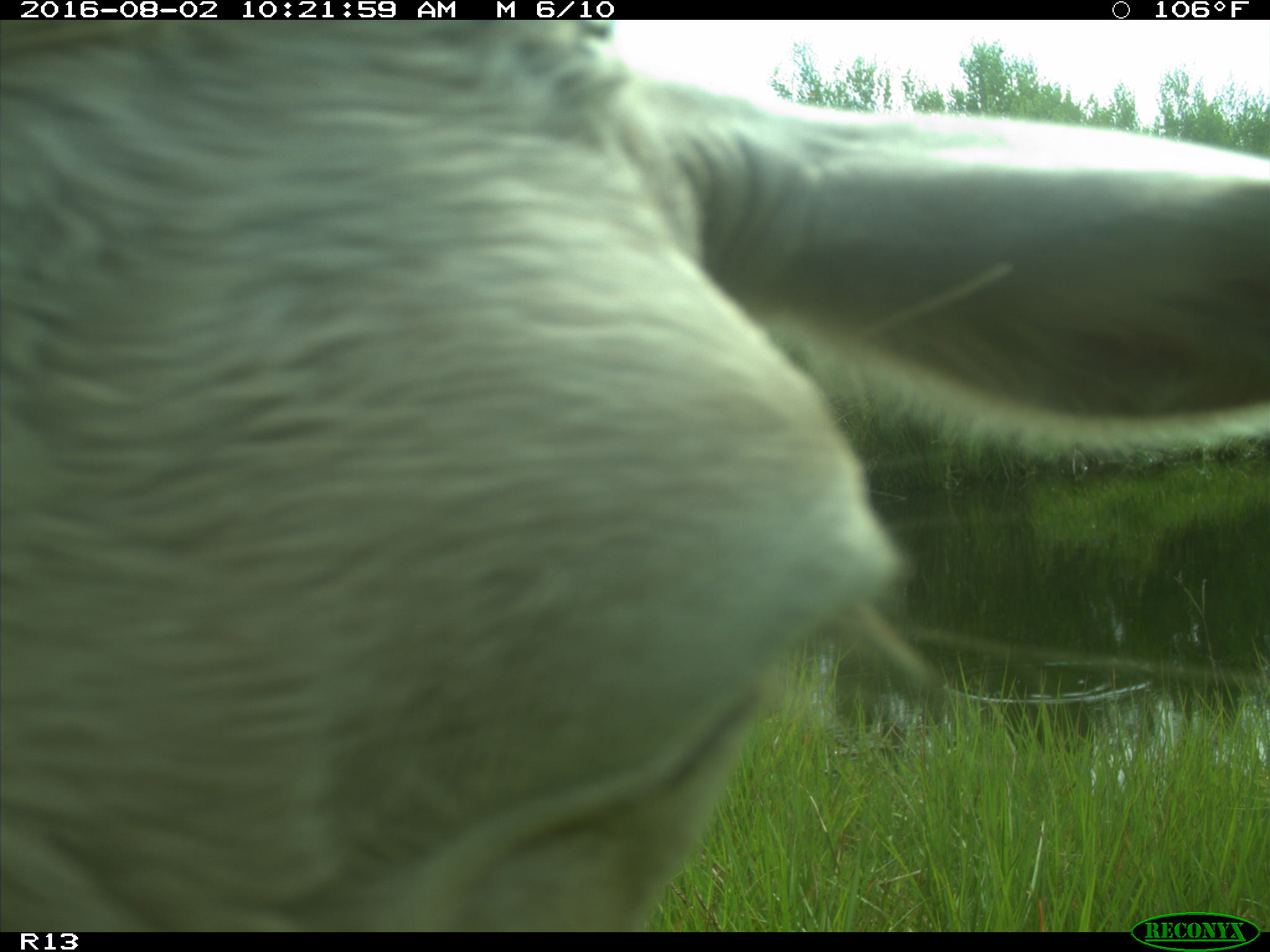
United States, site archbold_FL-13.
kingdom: Animalia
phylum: Chordata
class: Mammalia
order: Artiodactyla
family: Bovidae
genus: Bos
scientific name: Bos taurus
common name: domestic cow